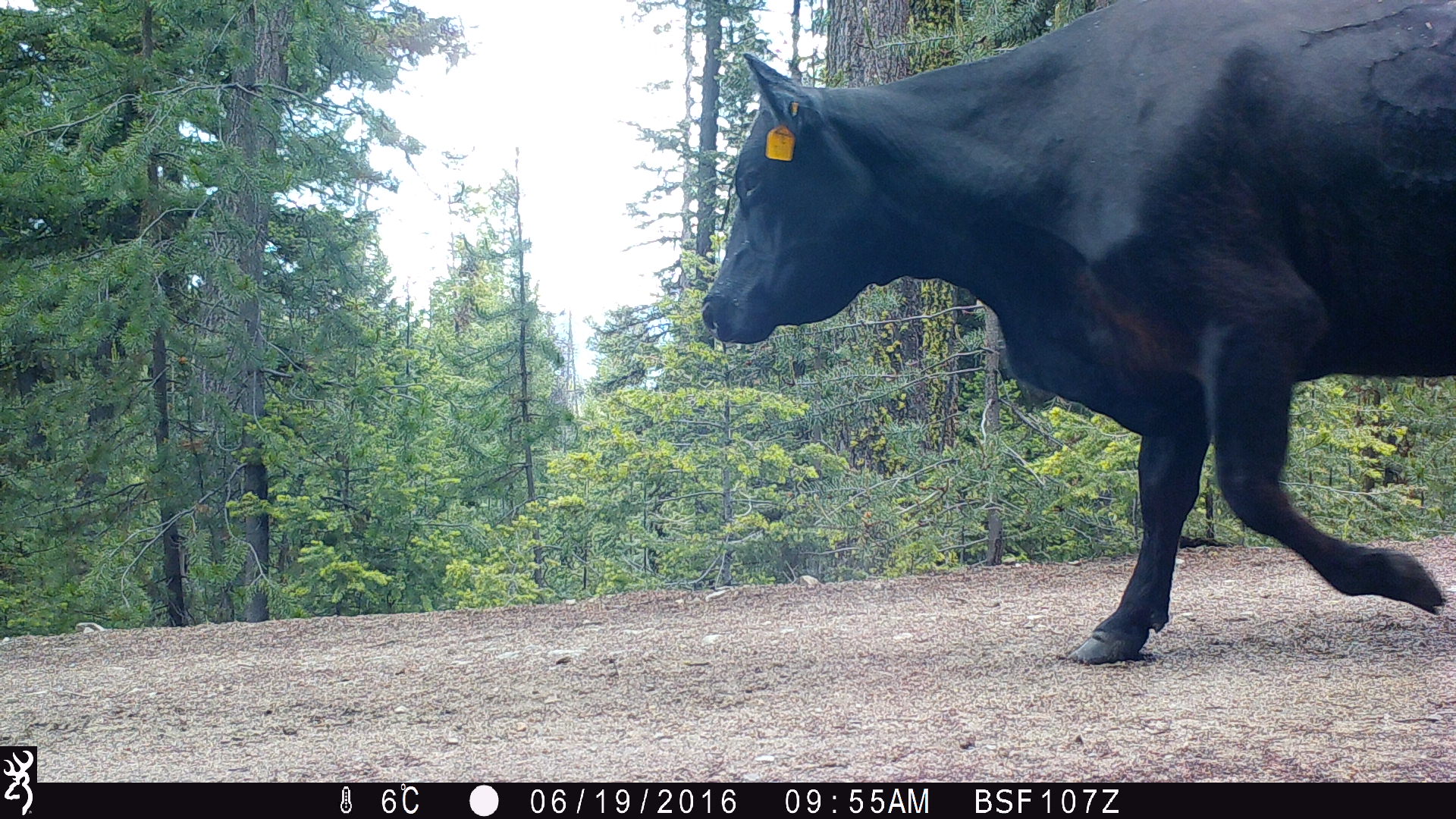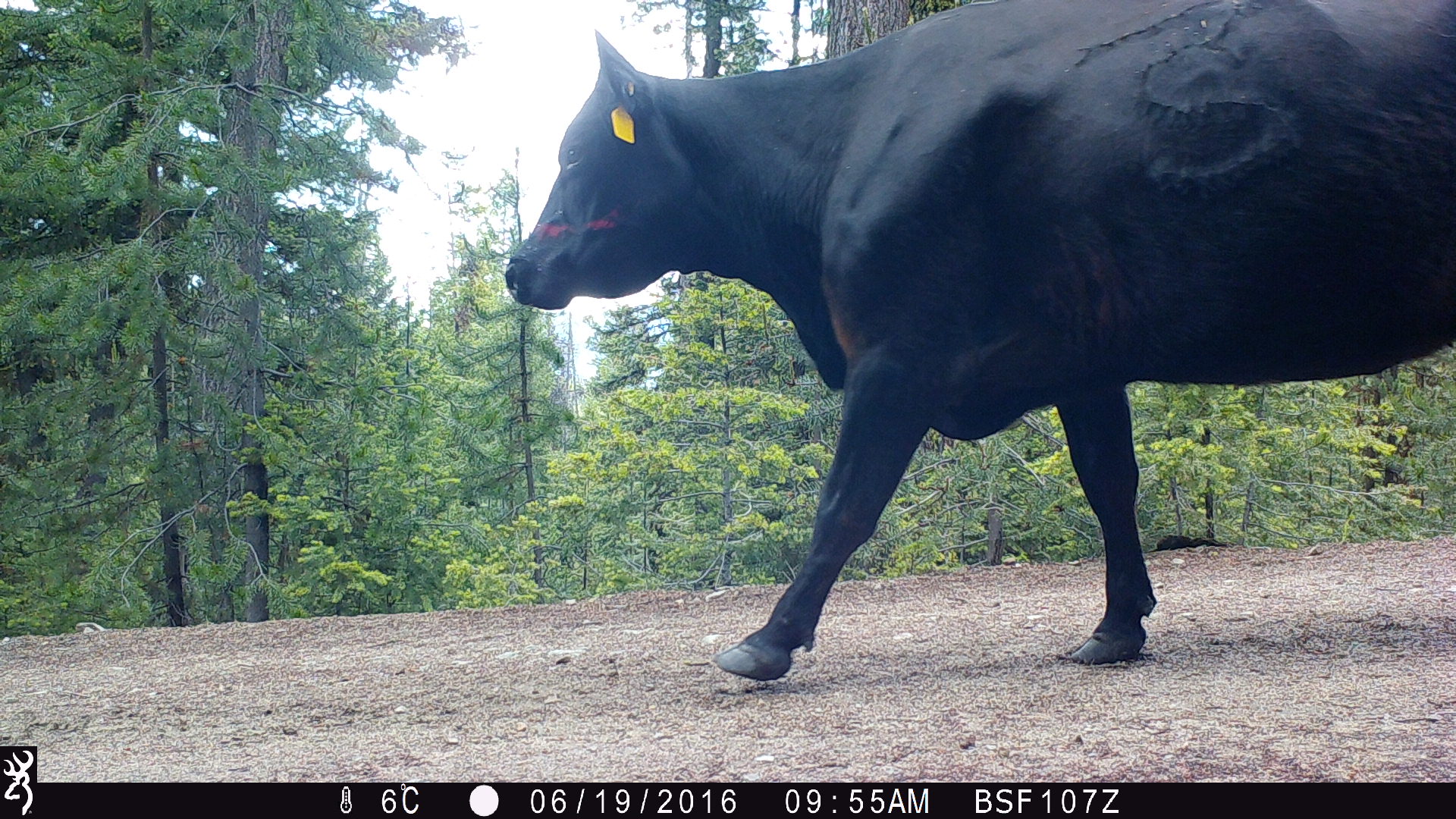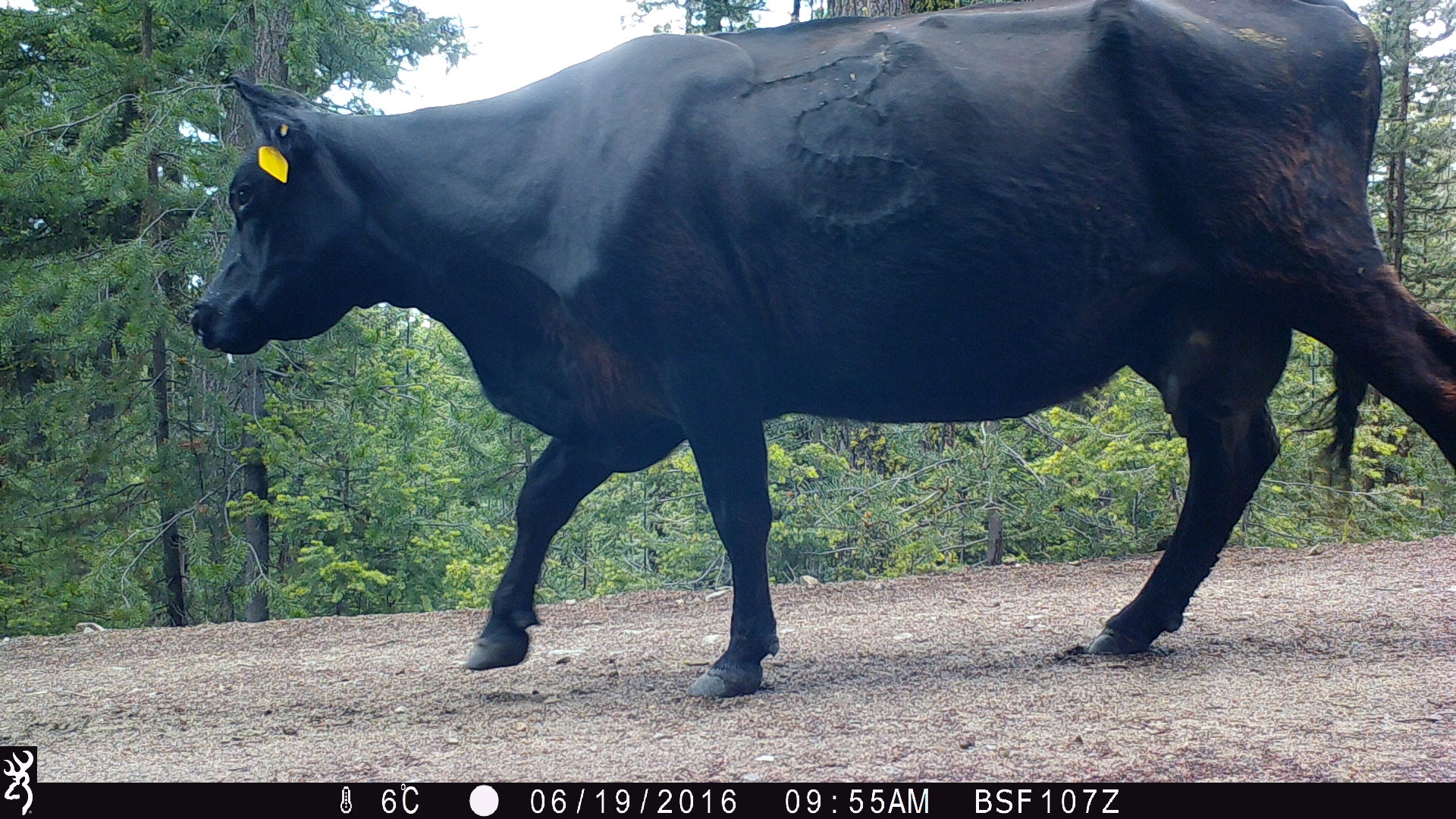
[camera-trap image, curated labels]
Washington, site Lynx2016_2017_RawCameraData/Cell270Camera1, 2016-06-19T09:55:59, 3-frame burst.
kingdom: Animalia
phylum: Chordata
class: Mammalia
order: Artiodactyla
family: Bovidae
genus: Bos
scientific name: Bos taurus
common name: domestic cattle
Domestic cattle (Bos taurus). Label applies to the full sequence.